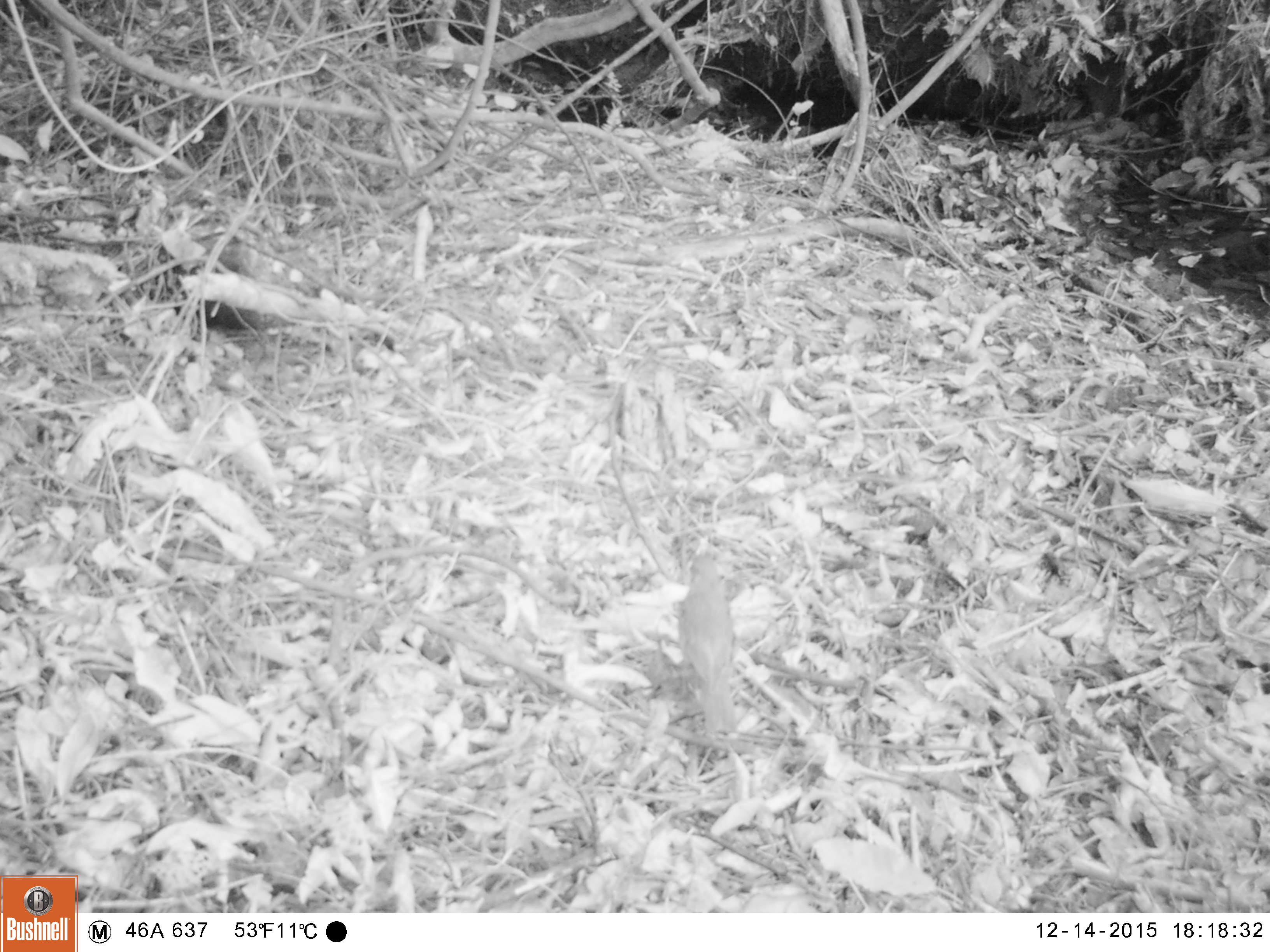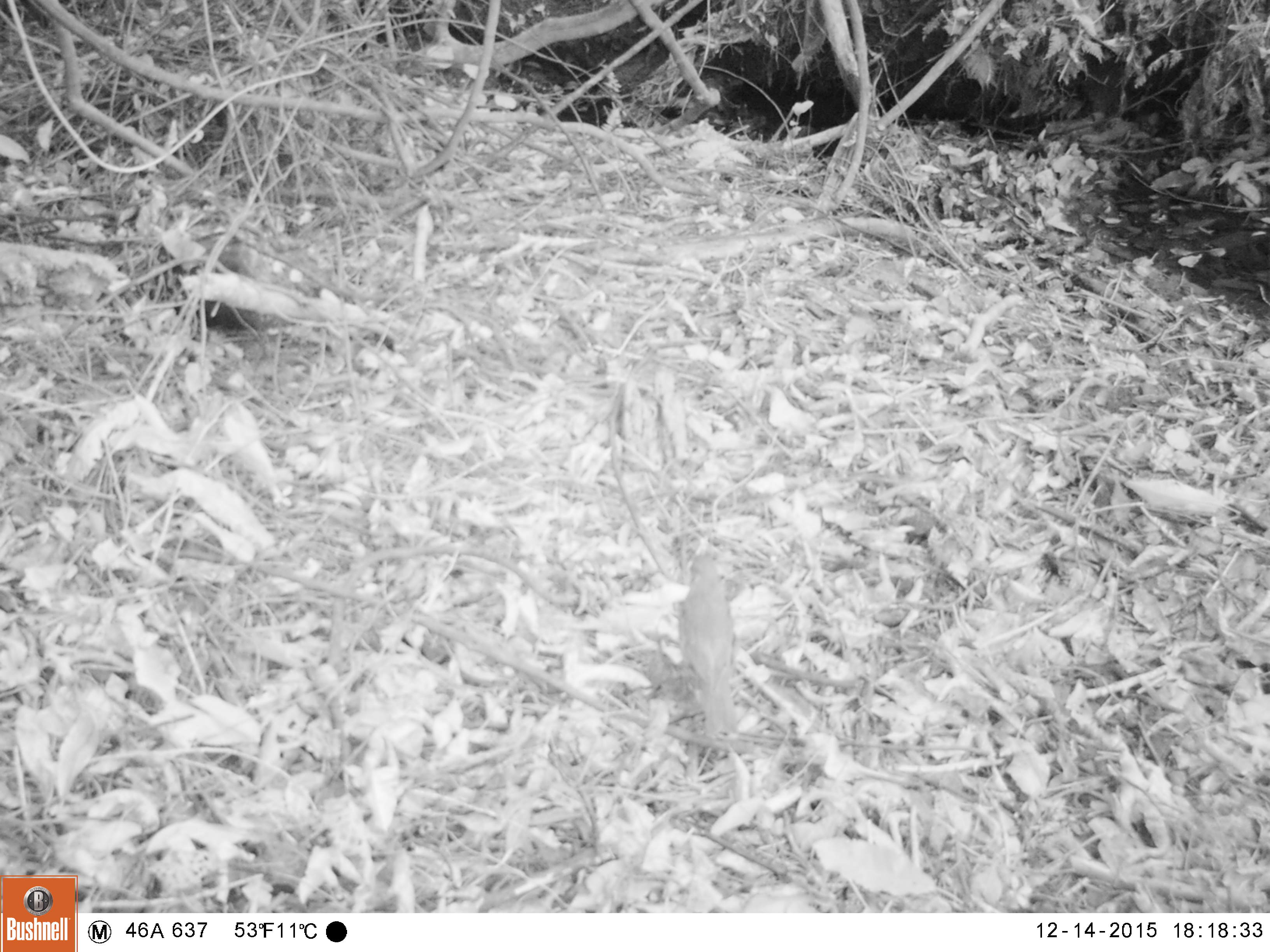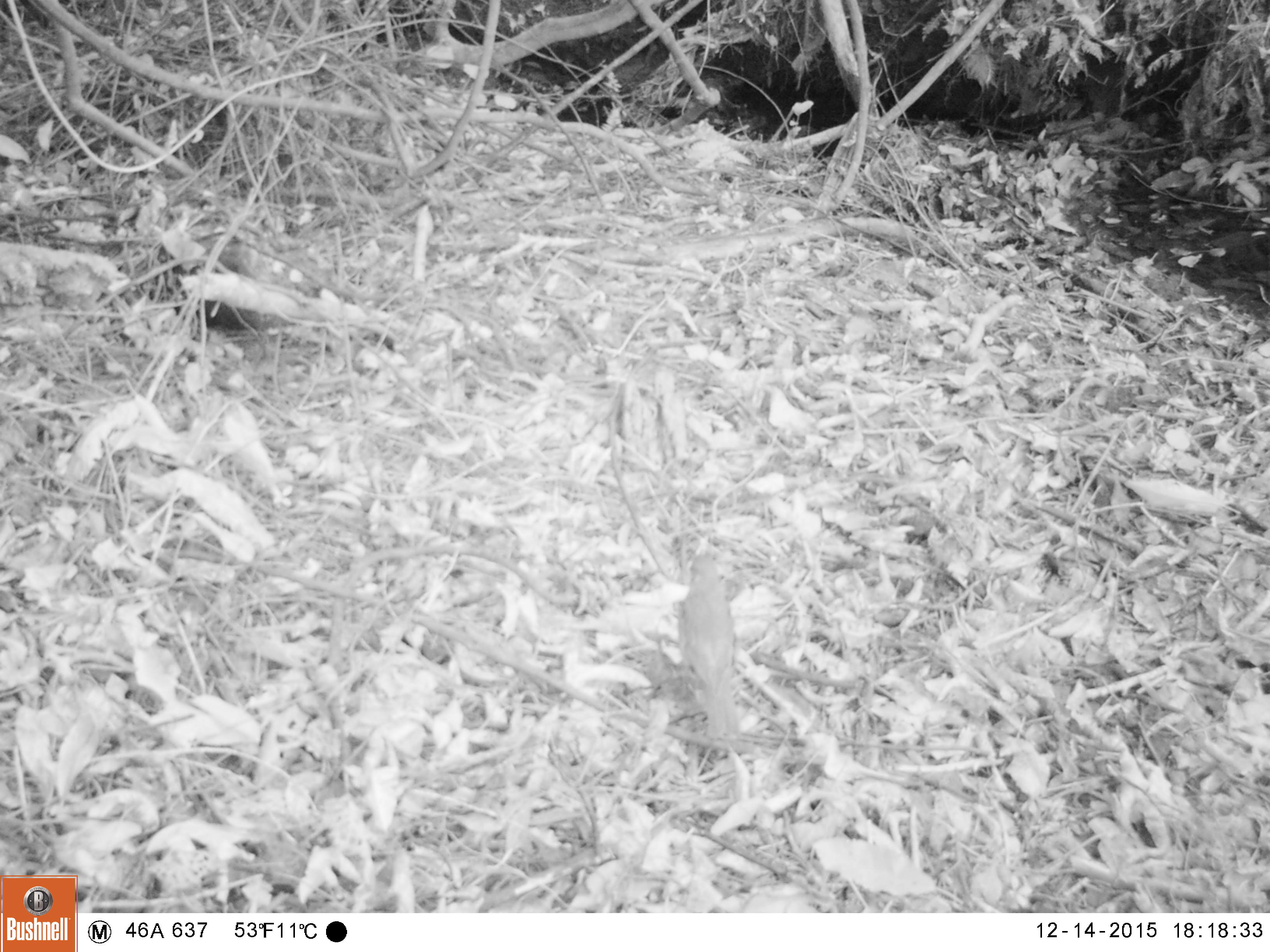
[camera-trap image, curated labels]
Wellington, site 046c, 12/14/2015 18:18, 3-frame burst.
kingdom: Animalia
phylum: Chordata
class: Aves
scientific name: Aves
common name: bird